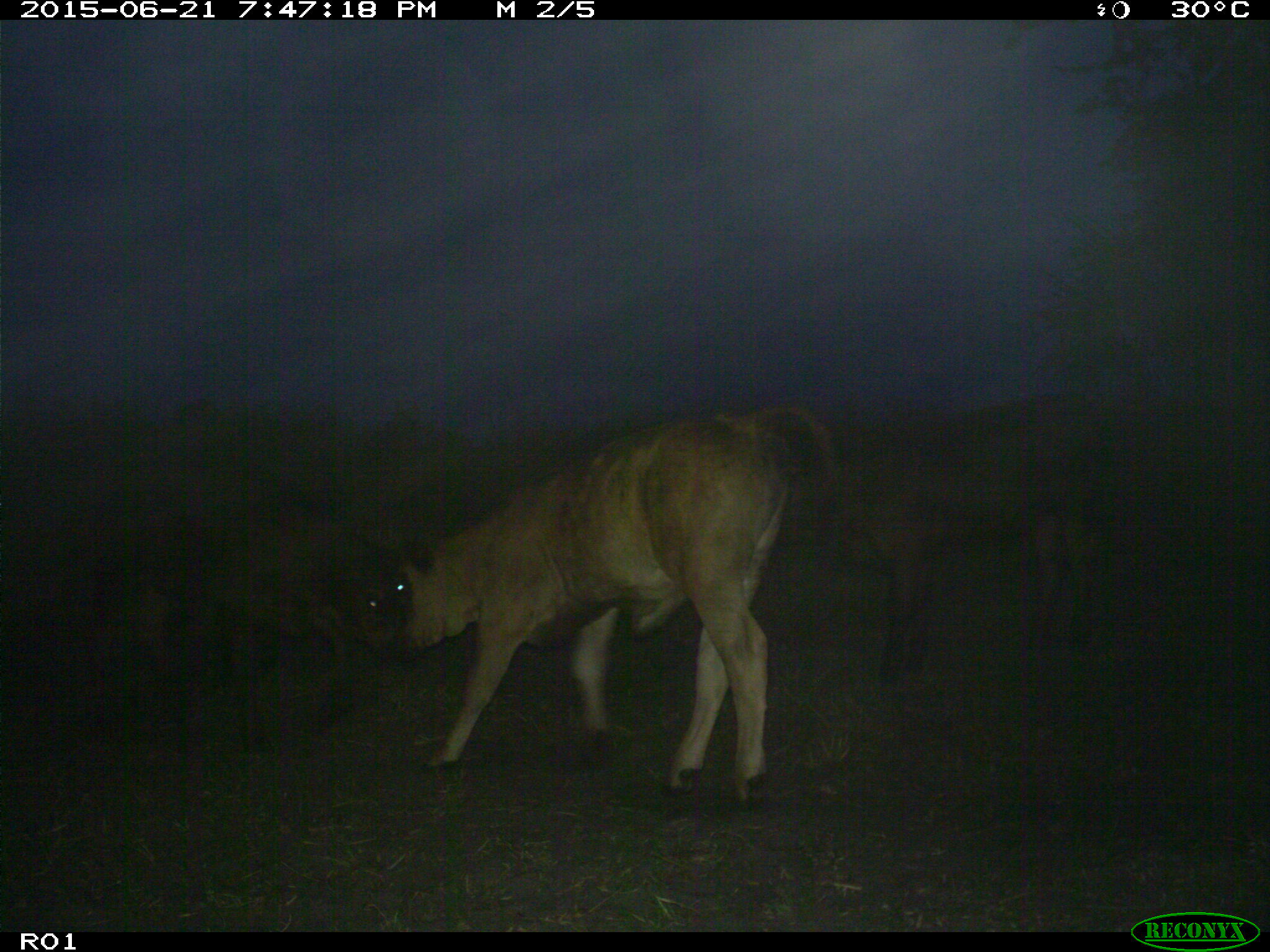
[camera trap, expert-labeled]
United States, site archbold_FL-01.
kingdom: Animalia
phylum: Chordata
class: Mammalia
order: Artiodactyla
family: Bovidae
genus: Bos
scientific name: Bos taurus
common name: domestic cow